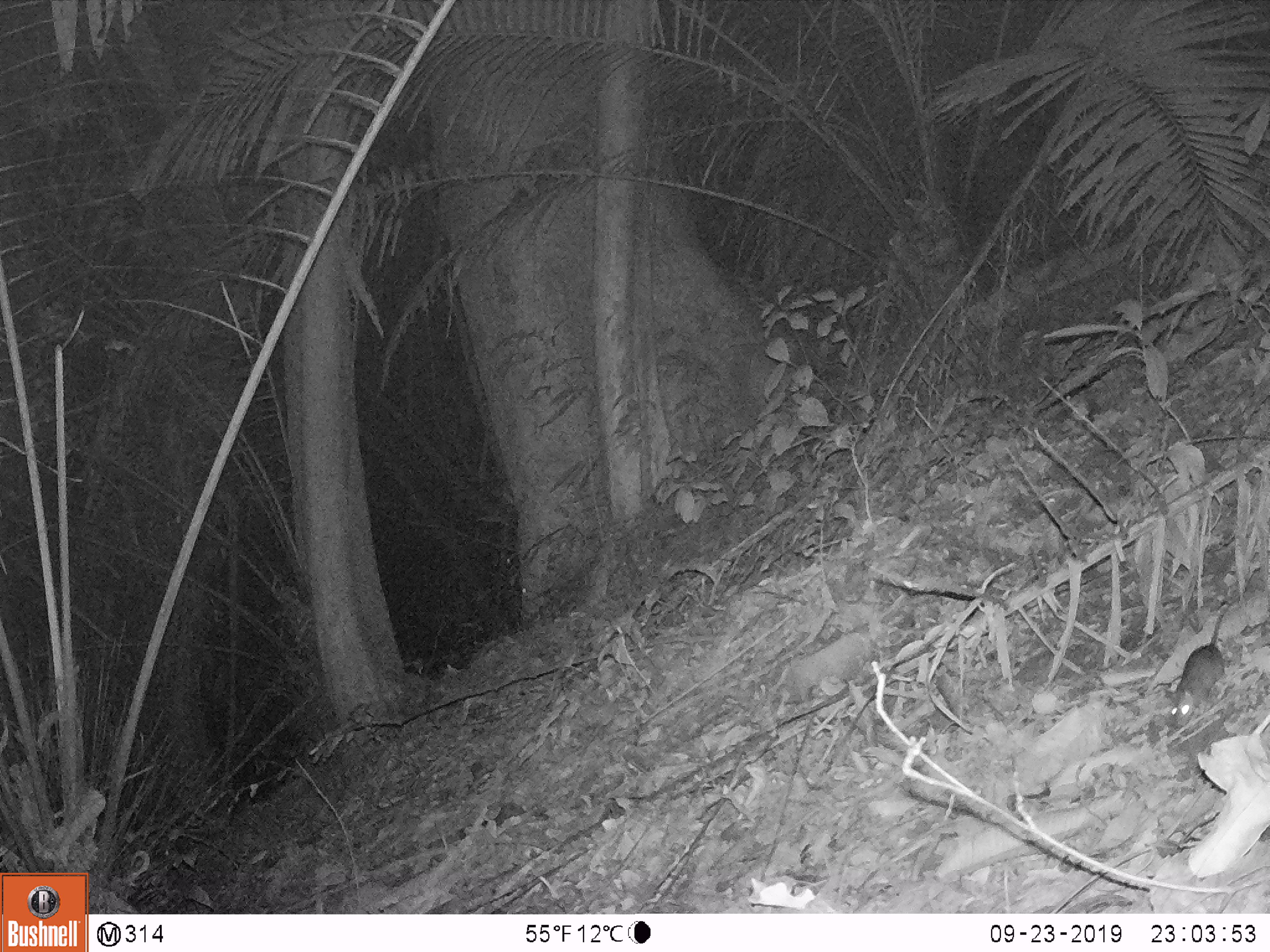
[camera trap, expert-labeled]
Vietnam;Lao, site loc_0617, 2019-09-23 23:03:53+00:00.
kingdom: Animalia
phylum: Chordata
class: Mammalia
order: Rodentia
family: Muridae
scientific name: Muridae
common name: old-world mice and rats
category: unidentified murid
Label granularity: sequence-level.